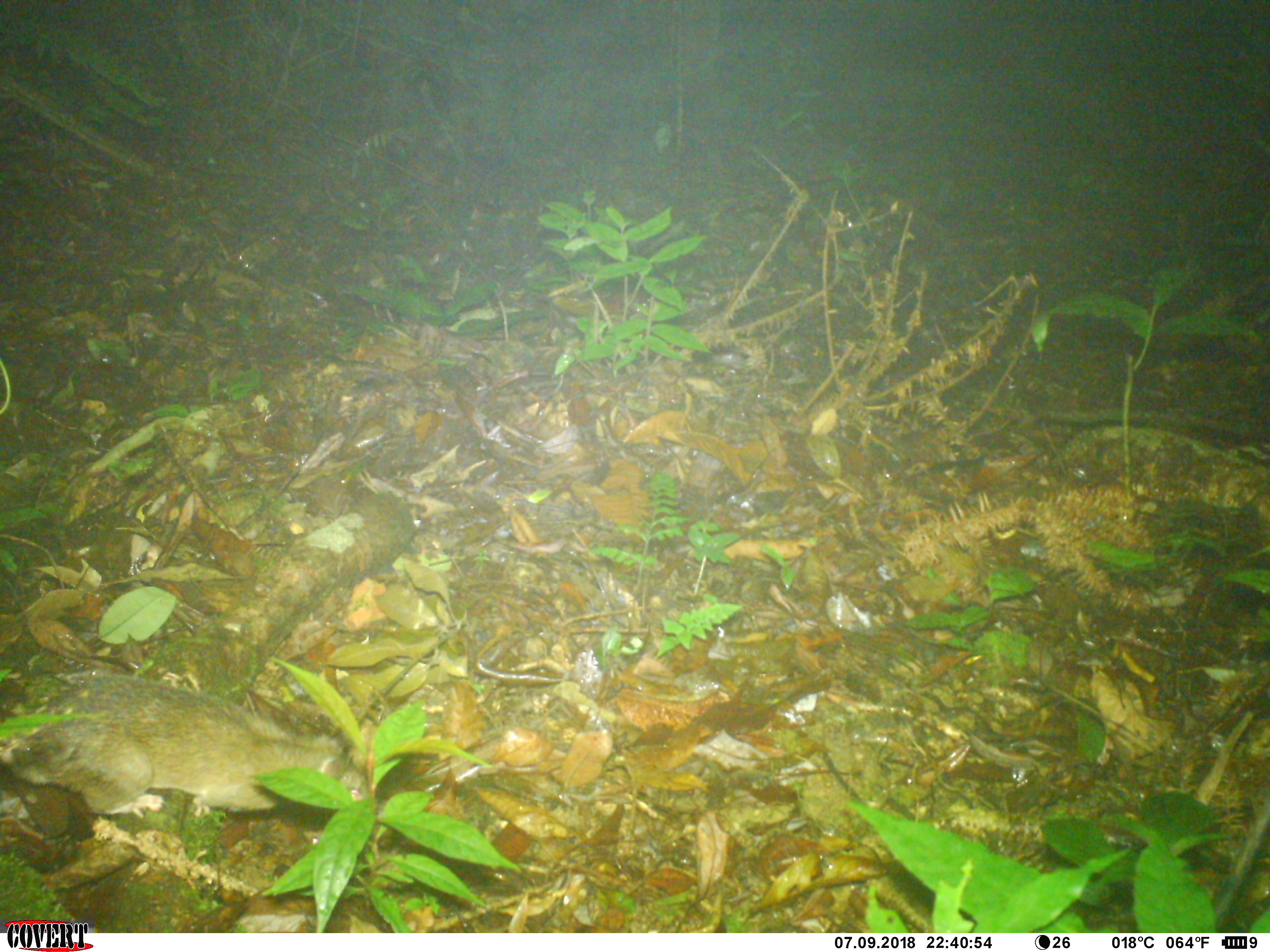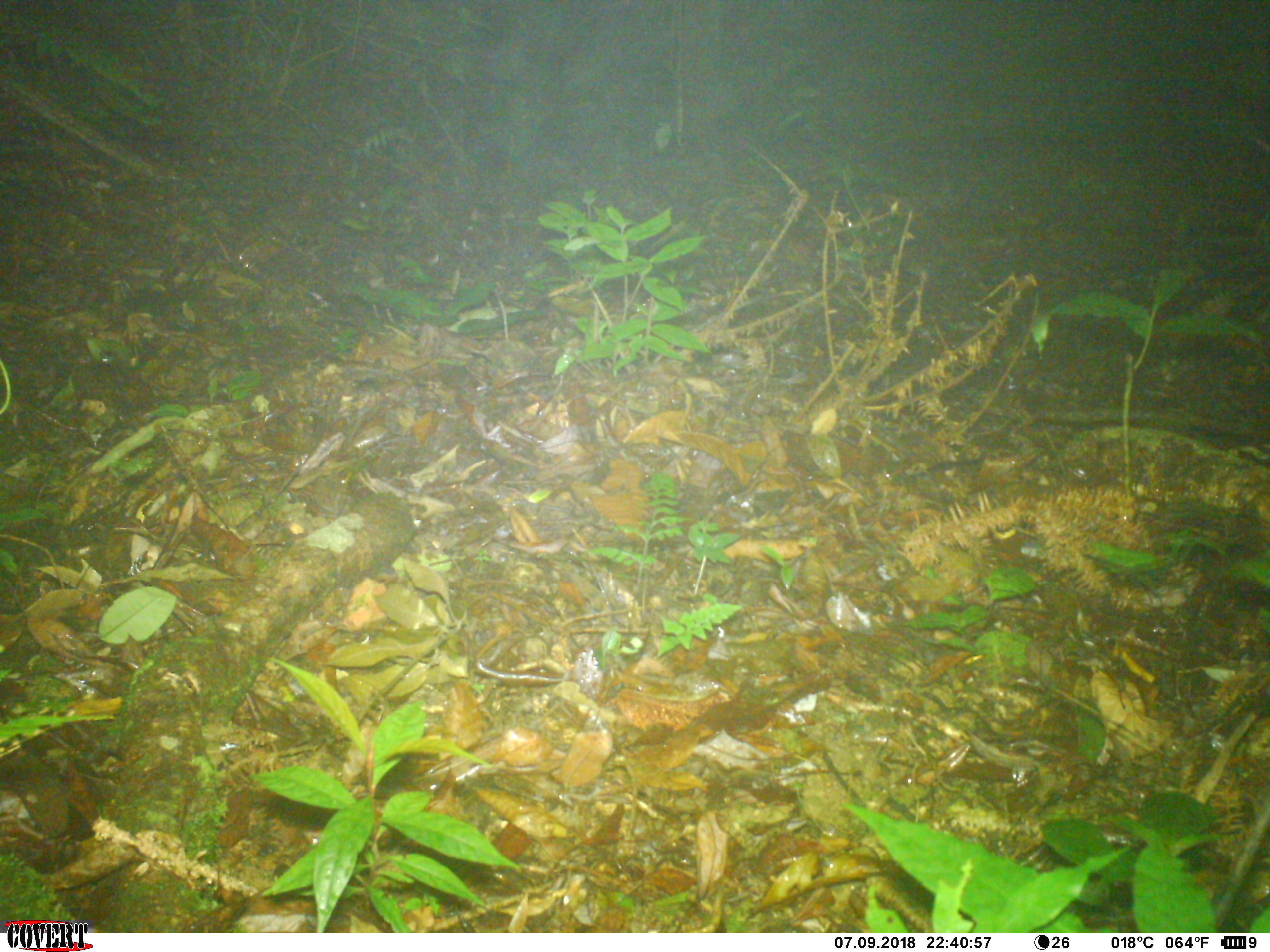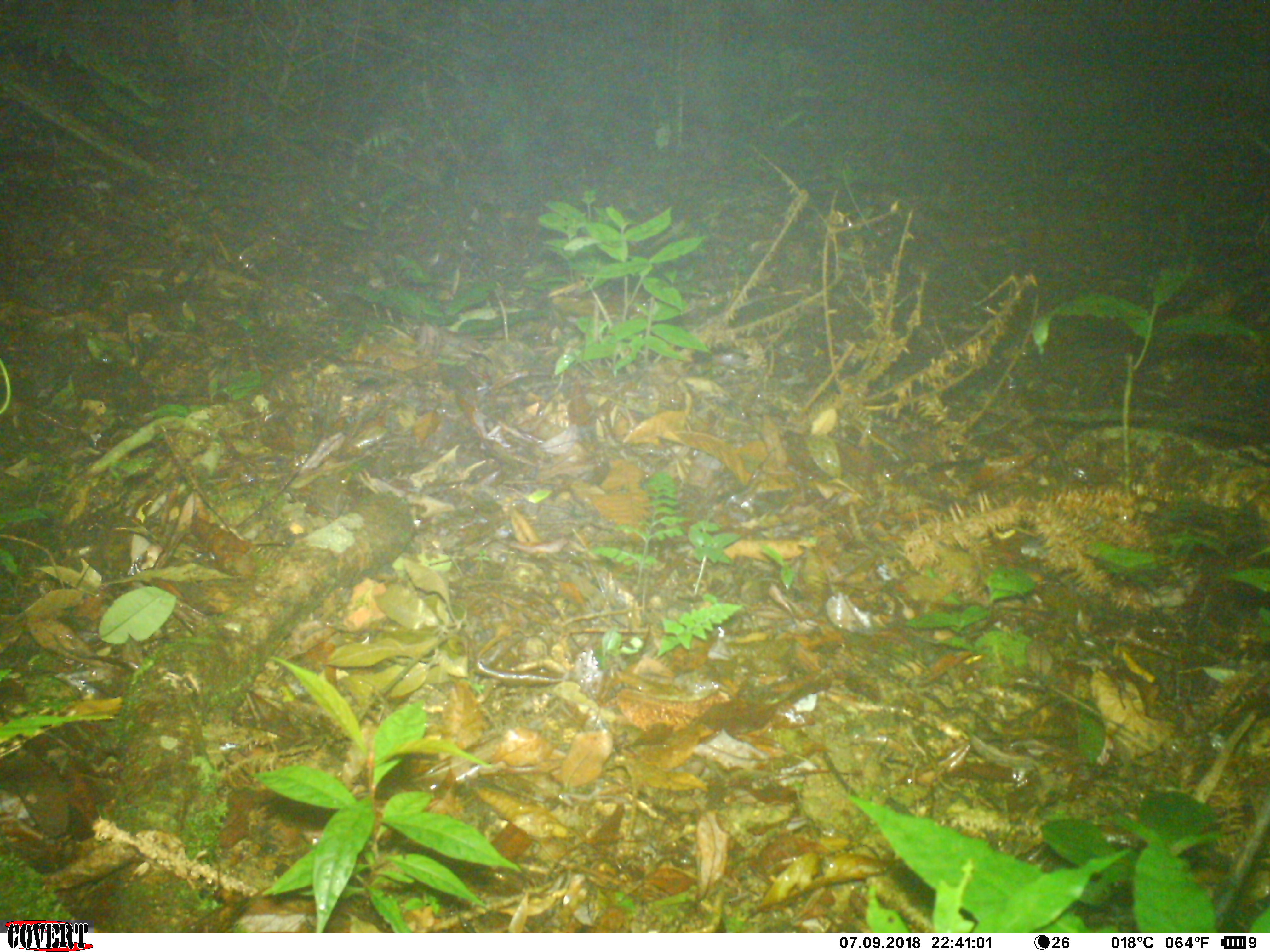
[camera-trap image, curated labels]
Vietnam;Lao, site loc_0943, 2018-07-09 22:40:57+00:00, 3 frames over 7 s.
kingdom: Animalia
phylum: Chordata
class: Mammalia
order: Rodentia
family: Muridae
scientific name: Muridae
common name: old-world mice and rats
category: unidentified murid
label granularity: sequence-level